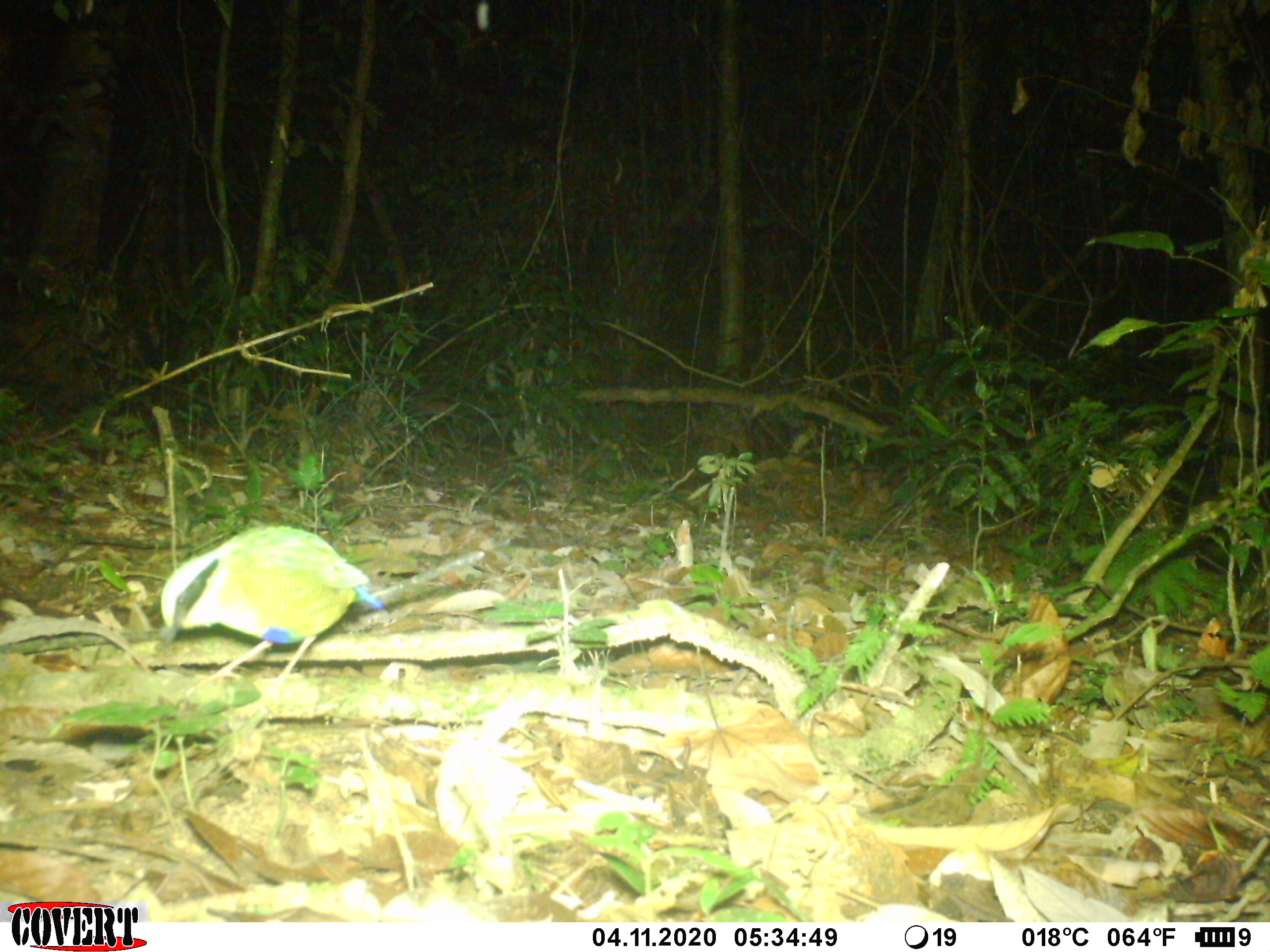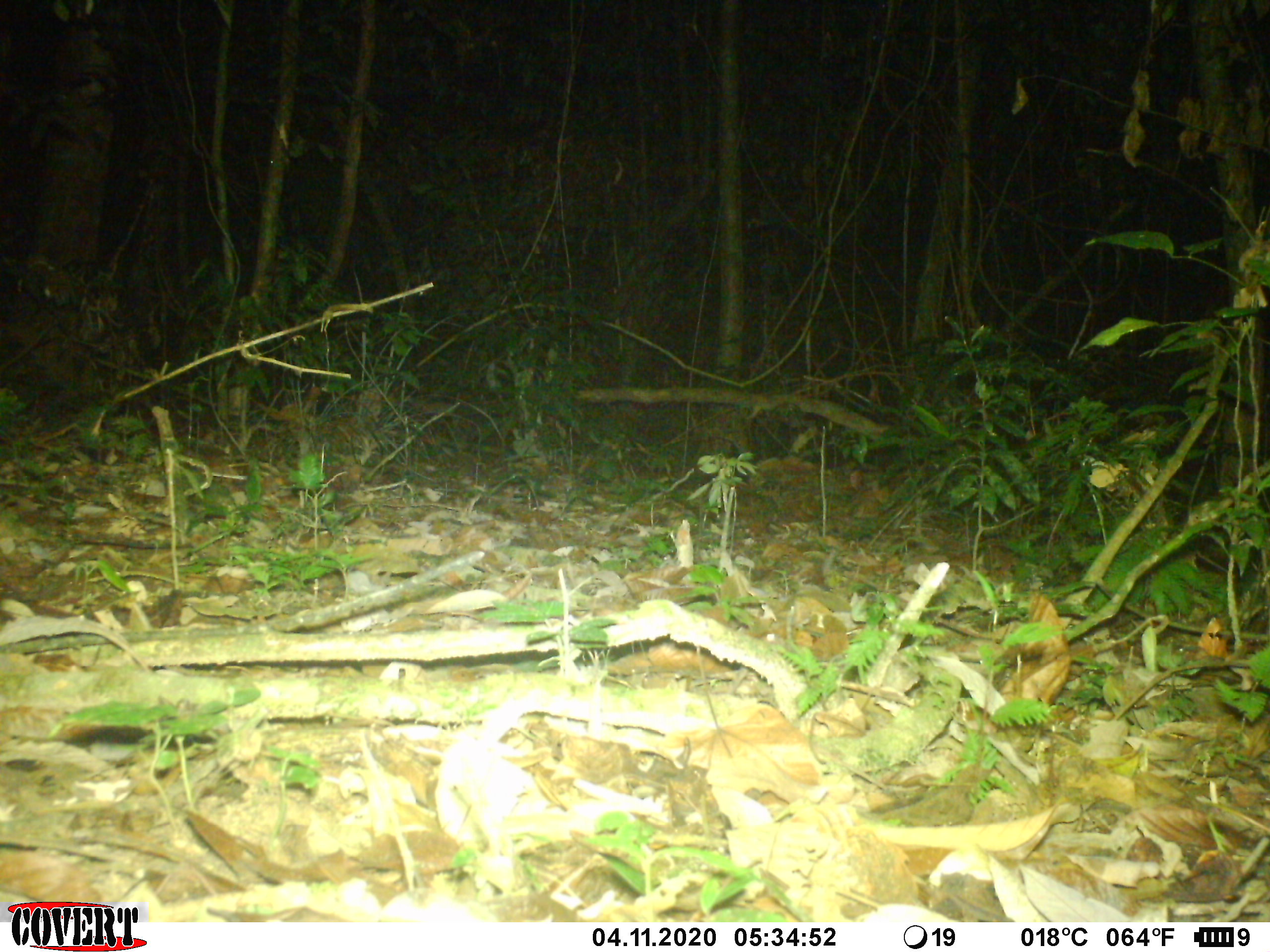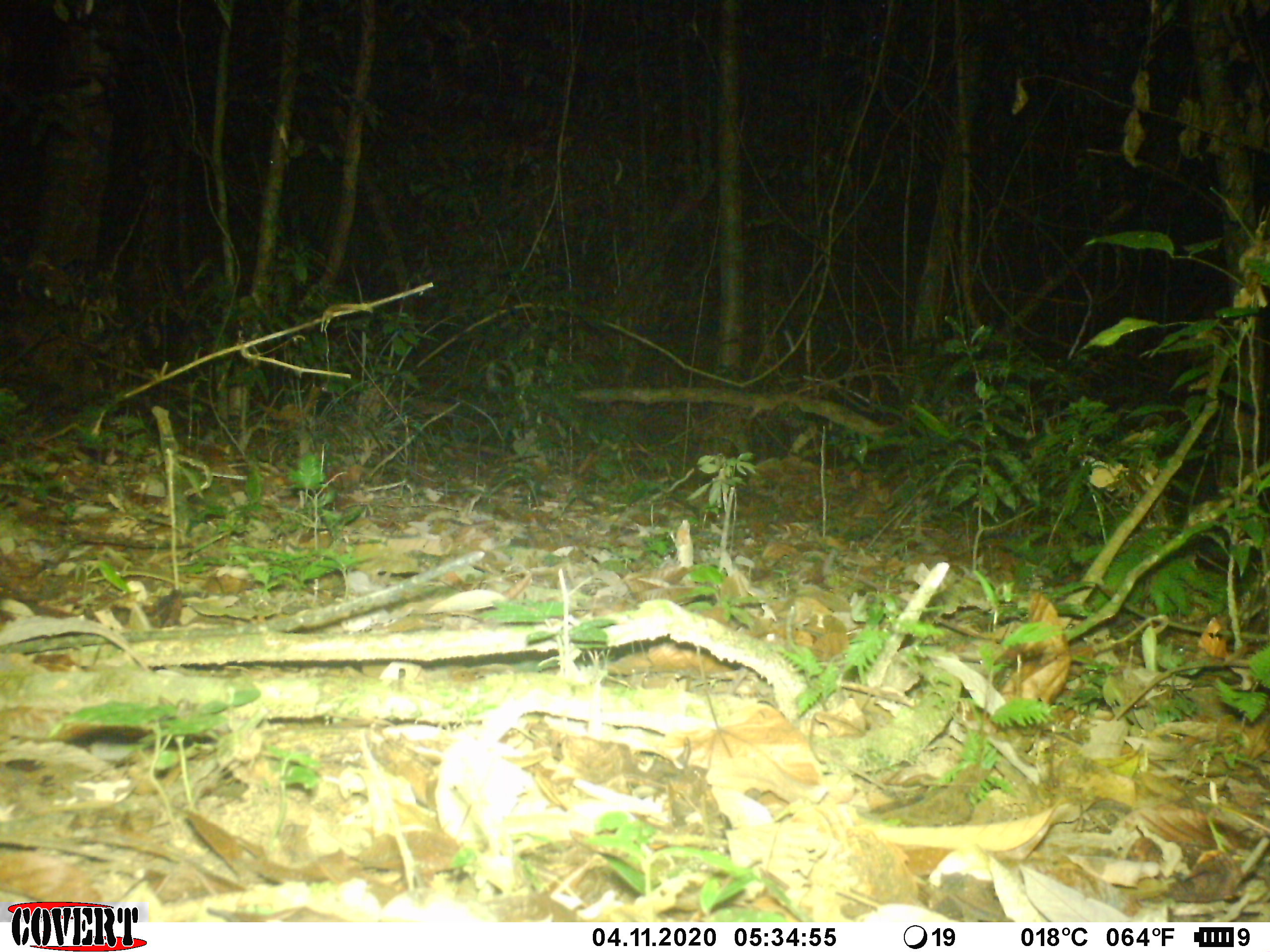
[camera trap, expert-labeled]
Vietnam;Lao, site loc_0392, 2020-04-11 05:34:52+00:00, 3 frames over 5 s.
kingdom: Animalia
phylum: Chordata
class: Aves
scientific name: Aves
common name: bird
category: unidentified bird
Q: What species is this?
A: Unidentified bird (bird) (Aves).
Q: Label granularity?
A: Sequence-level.